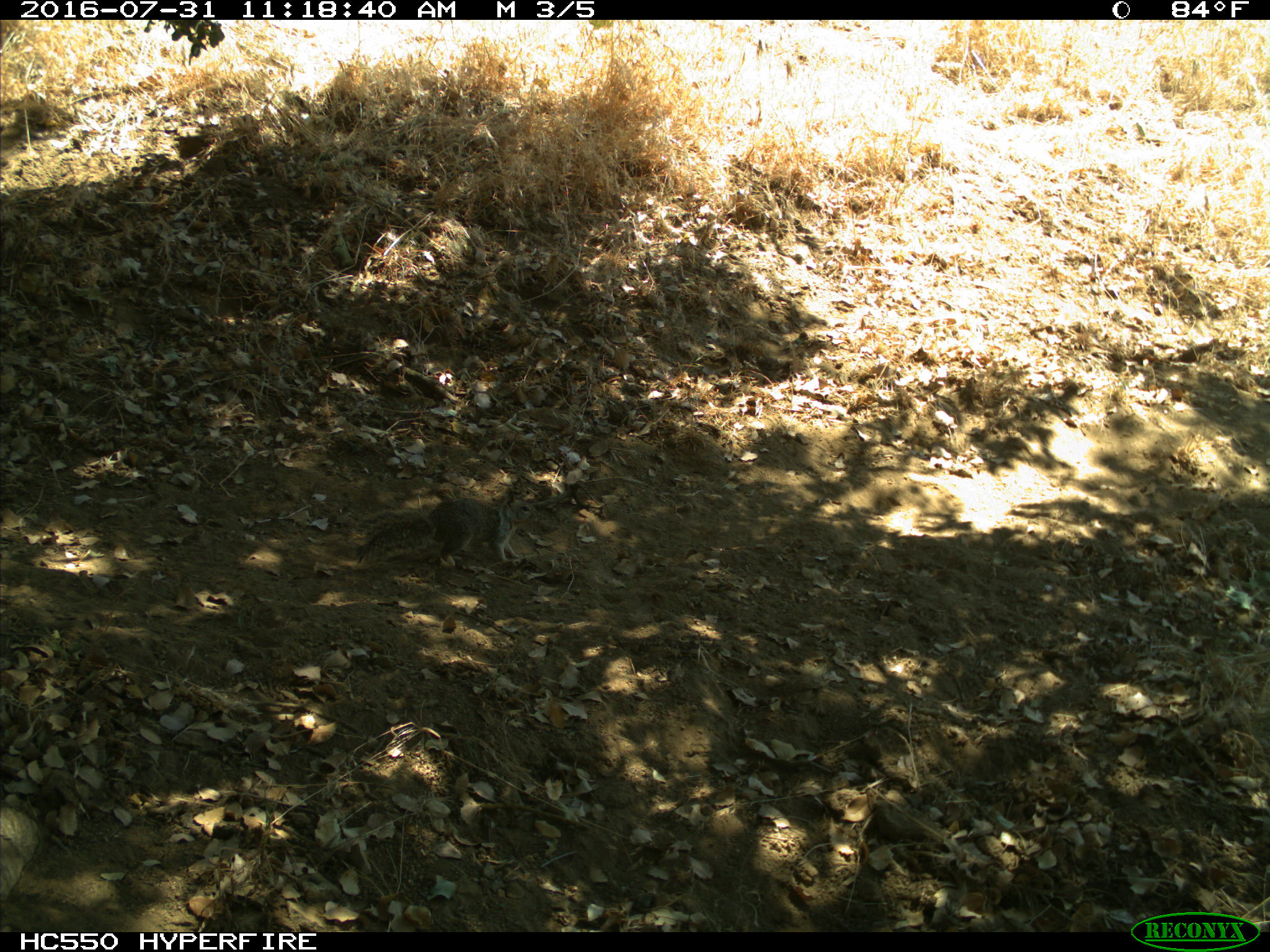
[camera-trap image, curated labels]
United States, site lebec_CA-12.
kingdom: Animalia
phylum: Chordata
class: Mammalia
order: Rodentia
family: Sciuridae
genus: Otospermophilus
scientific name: Otospermophilus beecheyi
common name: california ground squirrel